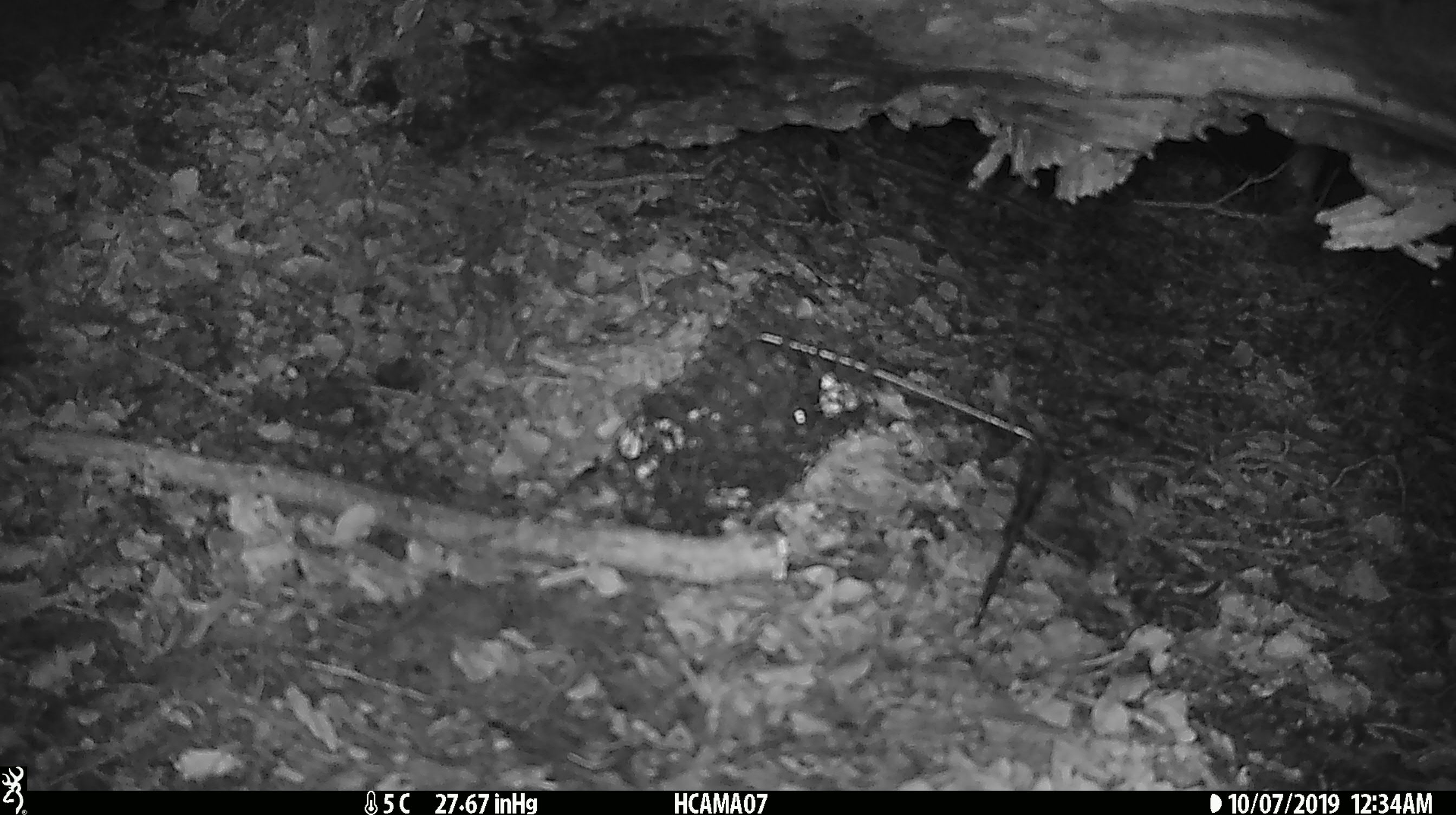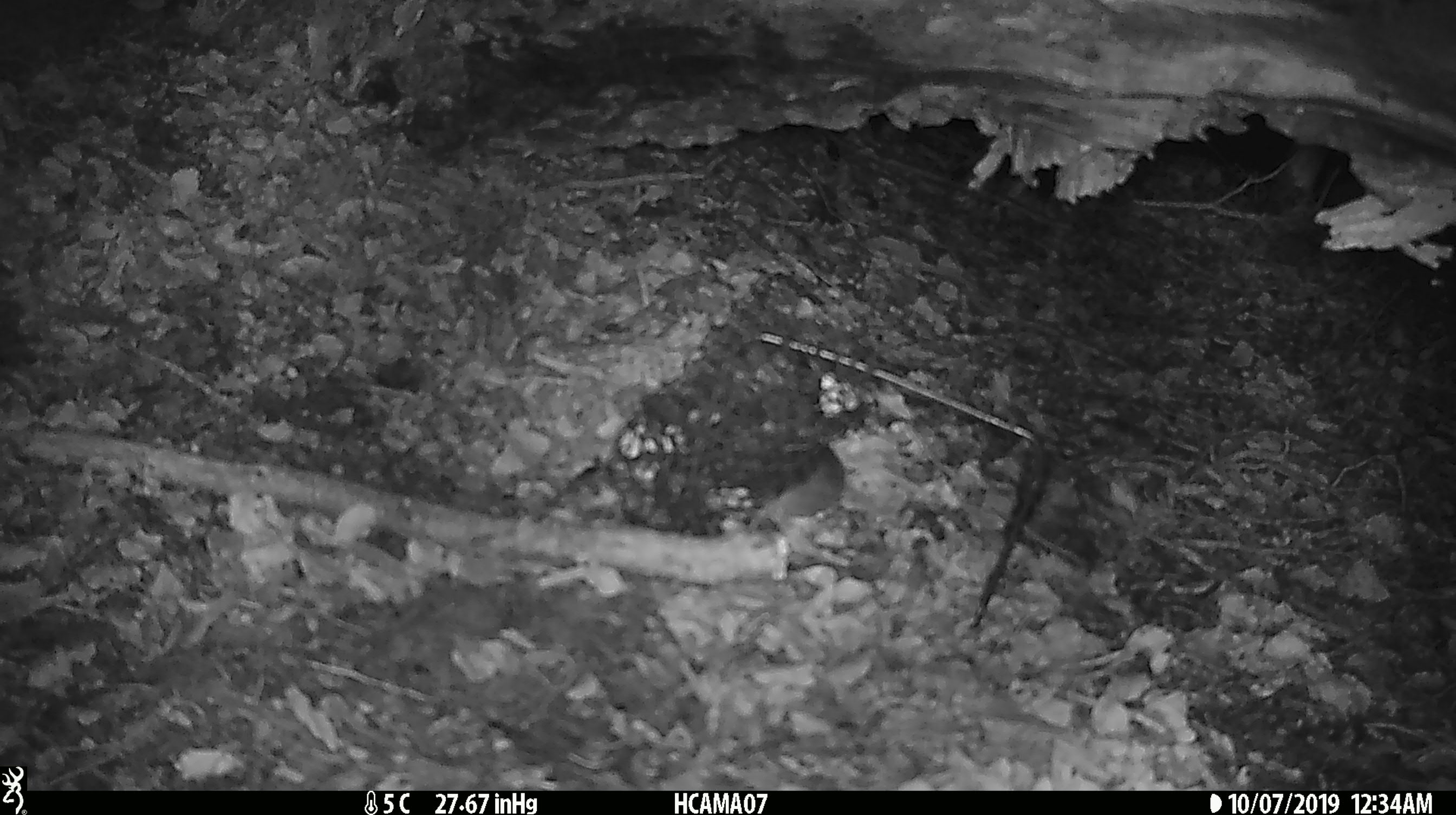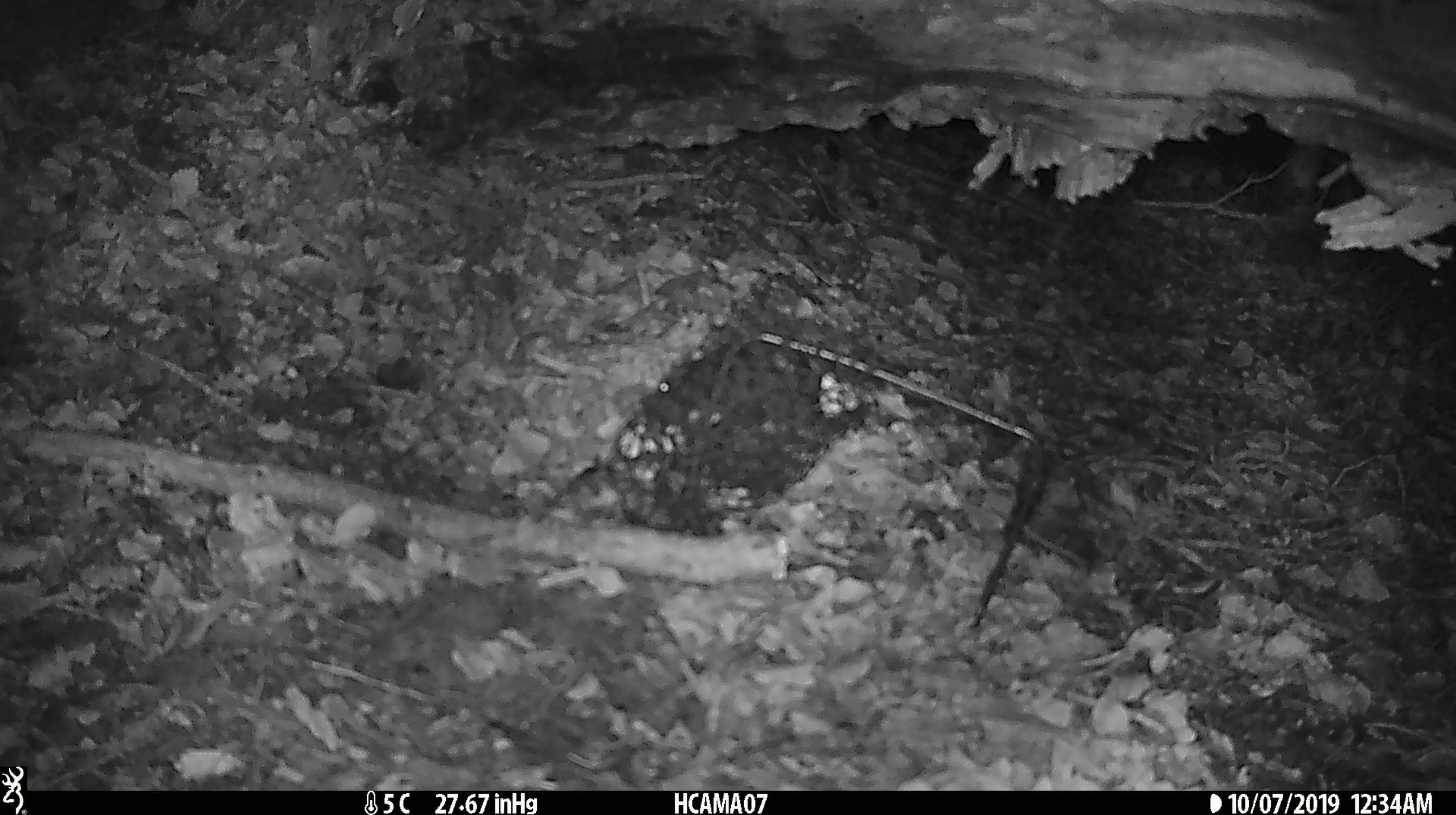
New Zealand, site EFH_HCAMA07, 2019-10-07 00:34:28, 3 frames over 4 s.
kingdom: Animalia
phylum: Chordata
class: Mammalia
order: Rodentia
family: Muridae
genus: Mus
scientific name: Mus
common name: mouse